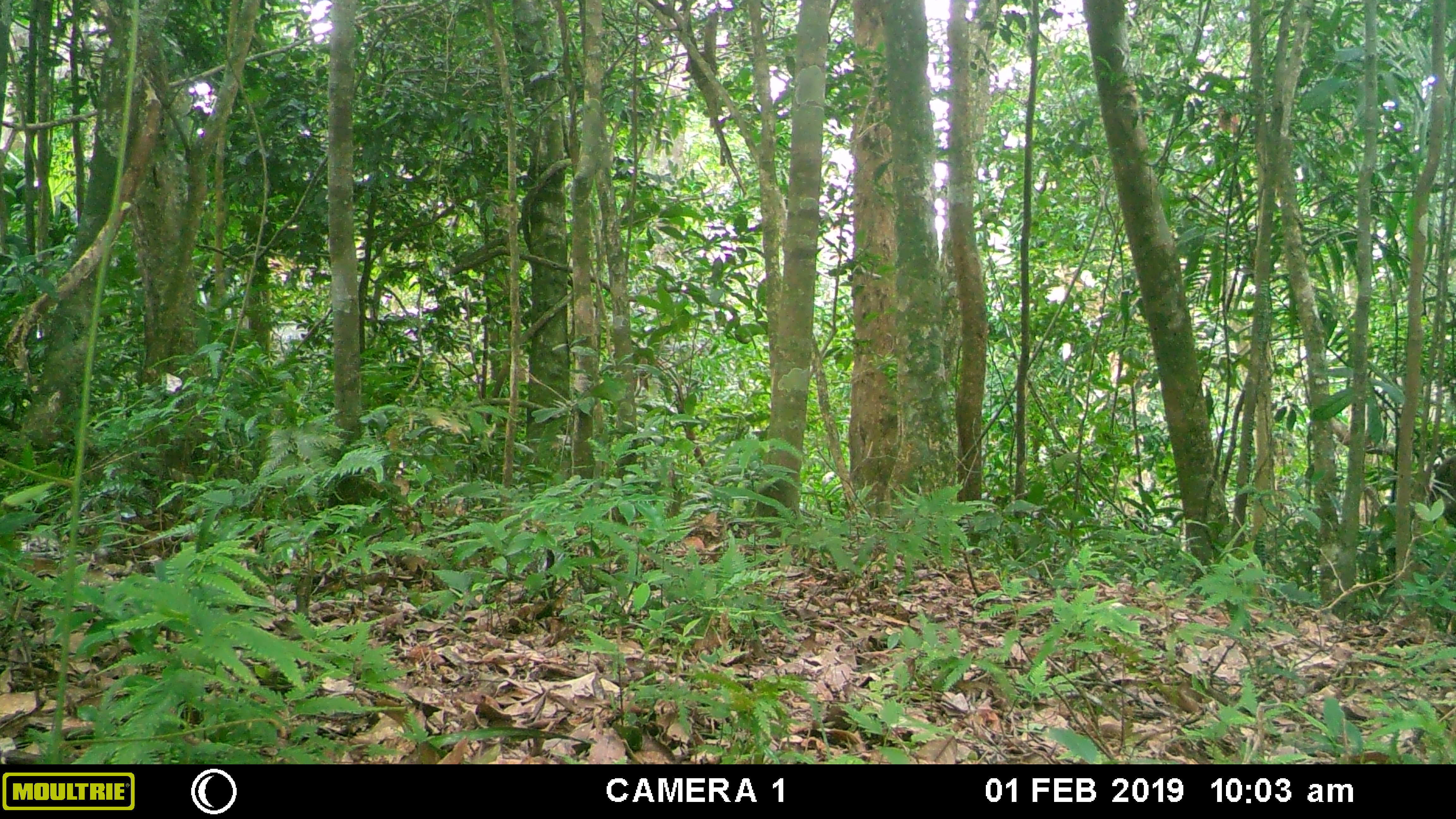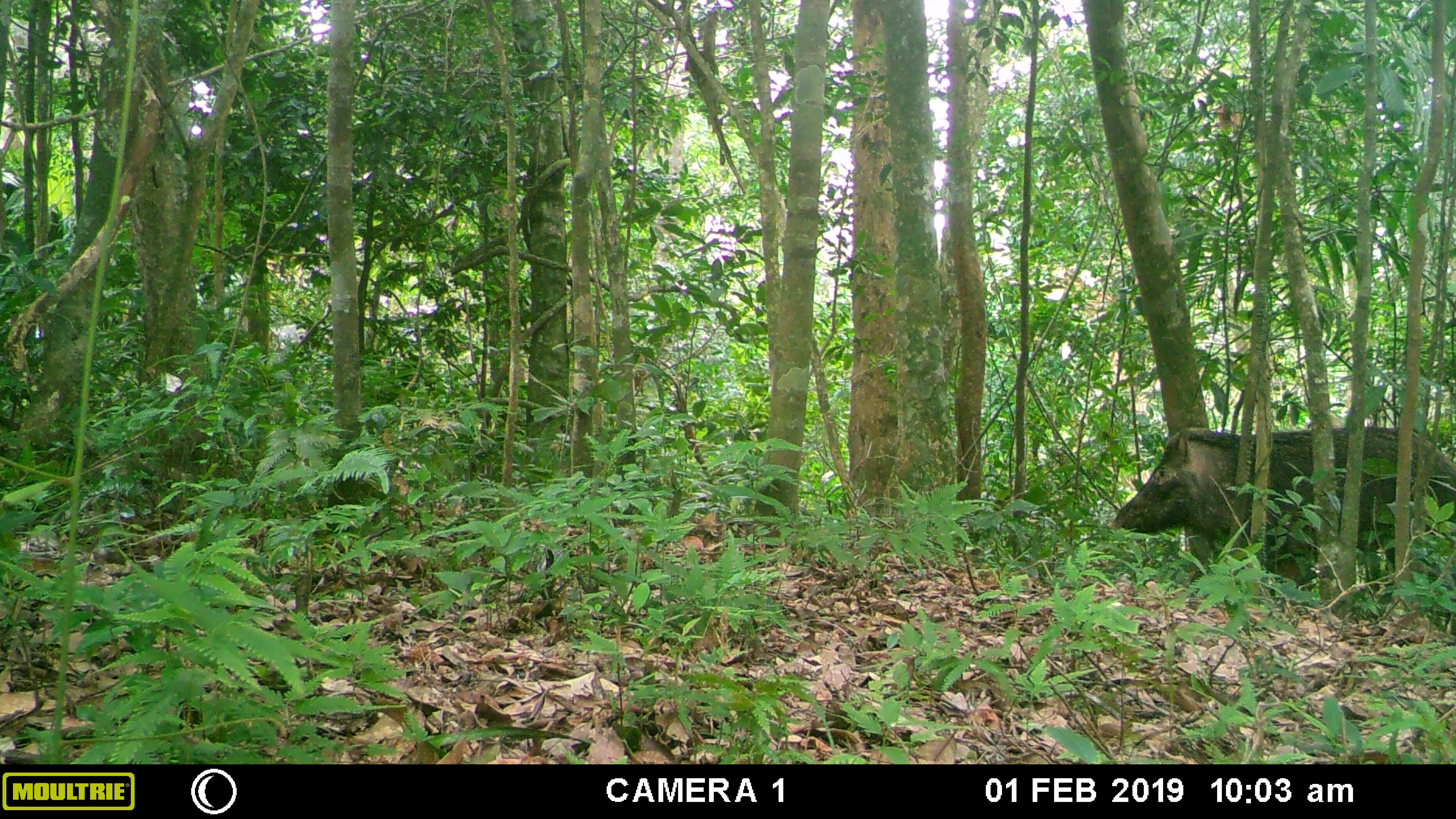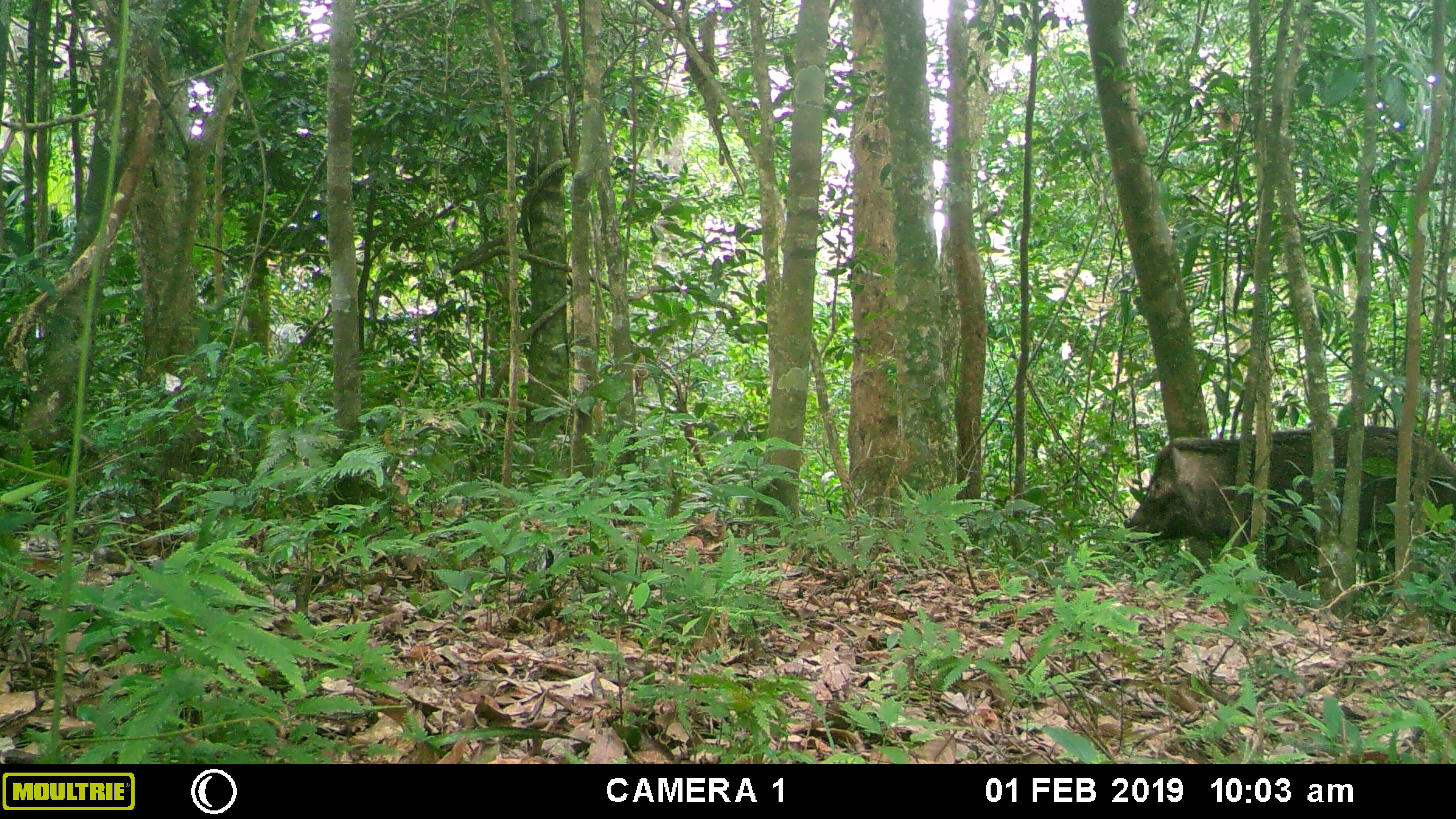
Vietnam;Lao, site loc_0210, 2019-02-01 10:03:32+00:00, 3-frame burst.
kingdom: Animalia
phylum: Chordata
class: Mammalia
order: Artiodactyla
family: Suidae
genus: Sus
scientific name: Sus scrofa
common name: eurasian wild pig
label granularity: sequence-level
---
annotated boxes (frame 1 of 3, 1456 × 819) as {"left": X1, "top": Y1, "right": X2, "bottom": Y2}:
eurasian wild pig: {"left": 1428, "top": 455, "right": 1456, "bottom": 526}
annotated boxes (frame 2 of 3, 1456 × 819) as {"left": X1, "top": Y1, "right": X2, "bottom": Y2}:
eurasian wild pig: {"left": 1106, "top": 425, "right": 1456, "bottom": 583}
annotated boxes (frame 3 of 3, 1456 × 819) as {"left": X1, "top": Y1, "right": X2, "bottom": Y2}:
eurasian wild pig: {"left": 1123, "top": 421, "right": 1456, "bottom": 590}